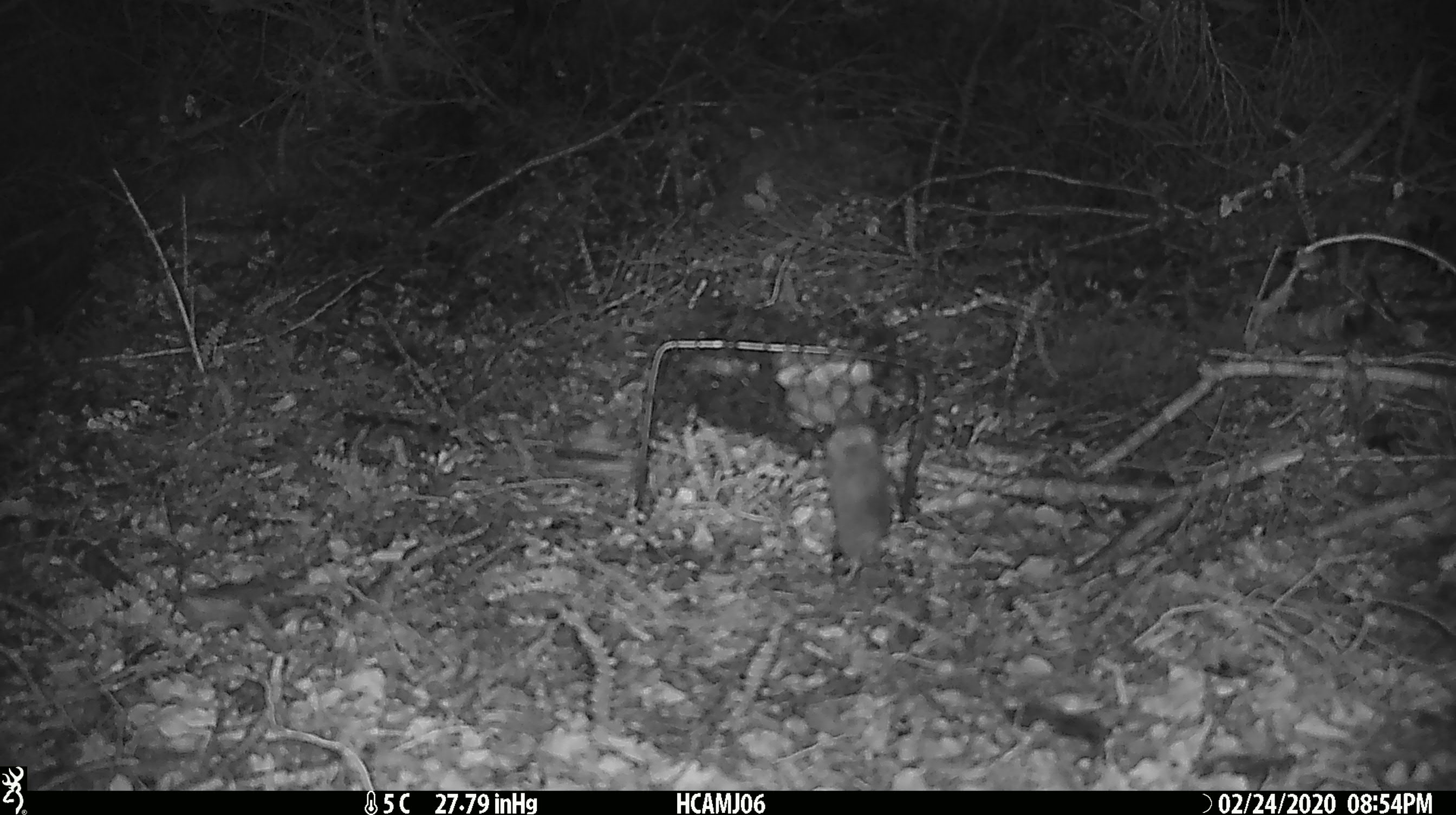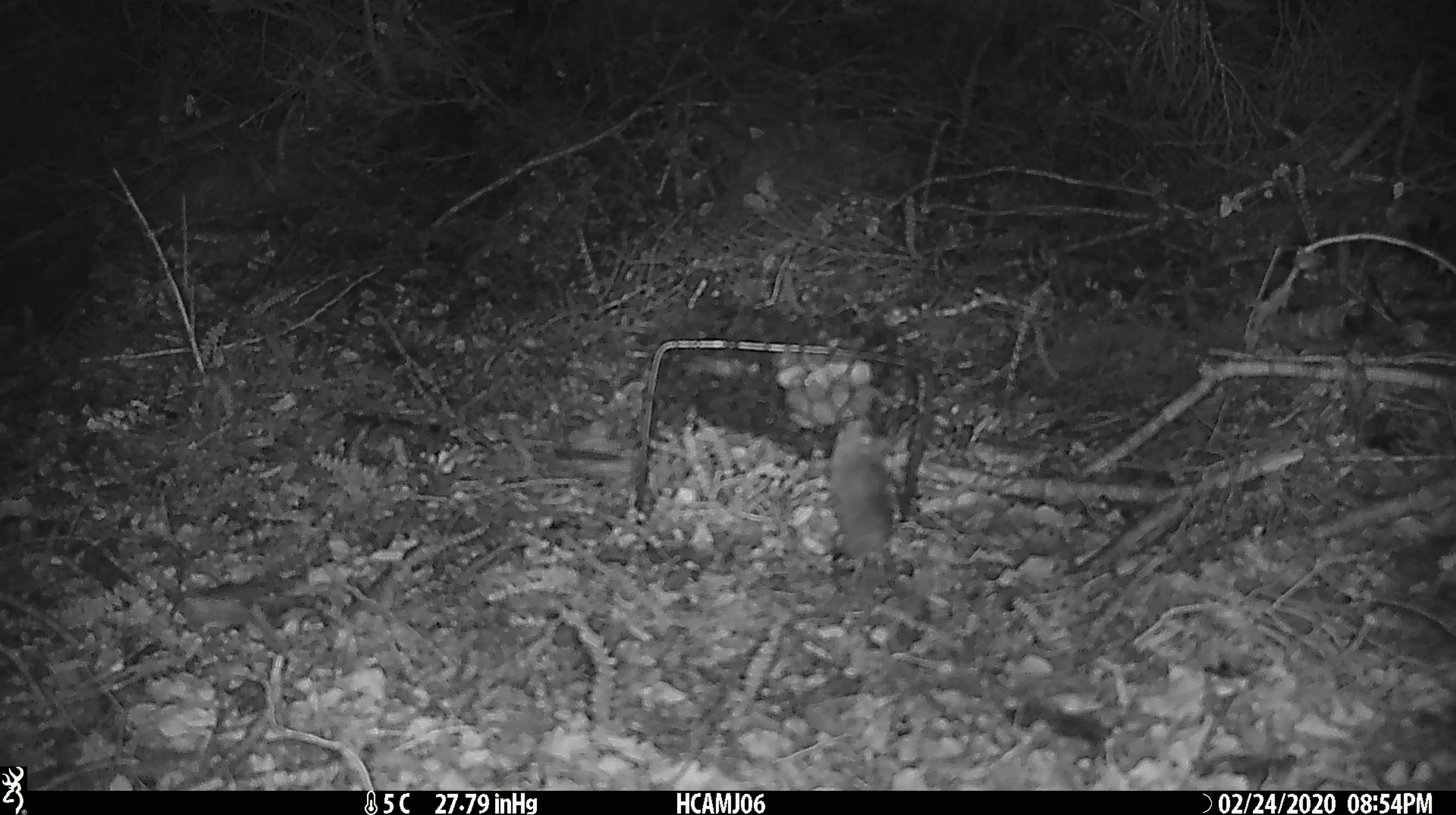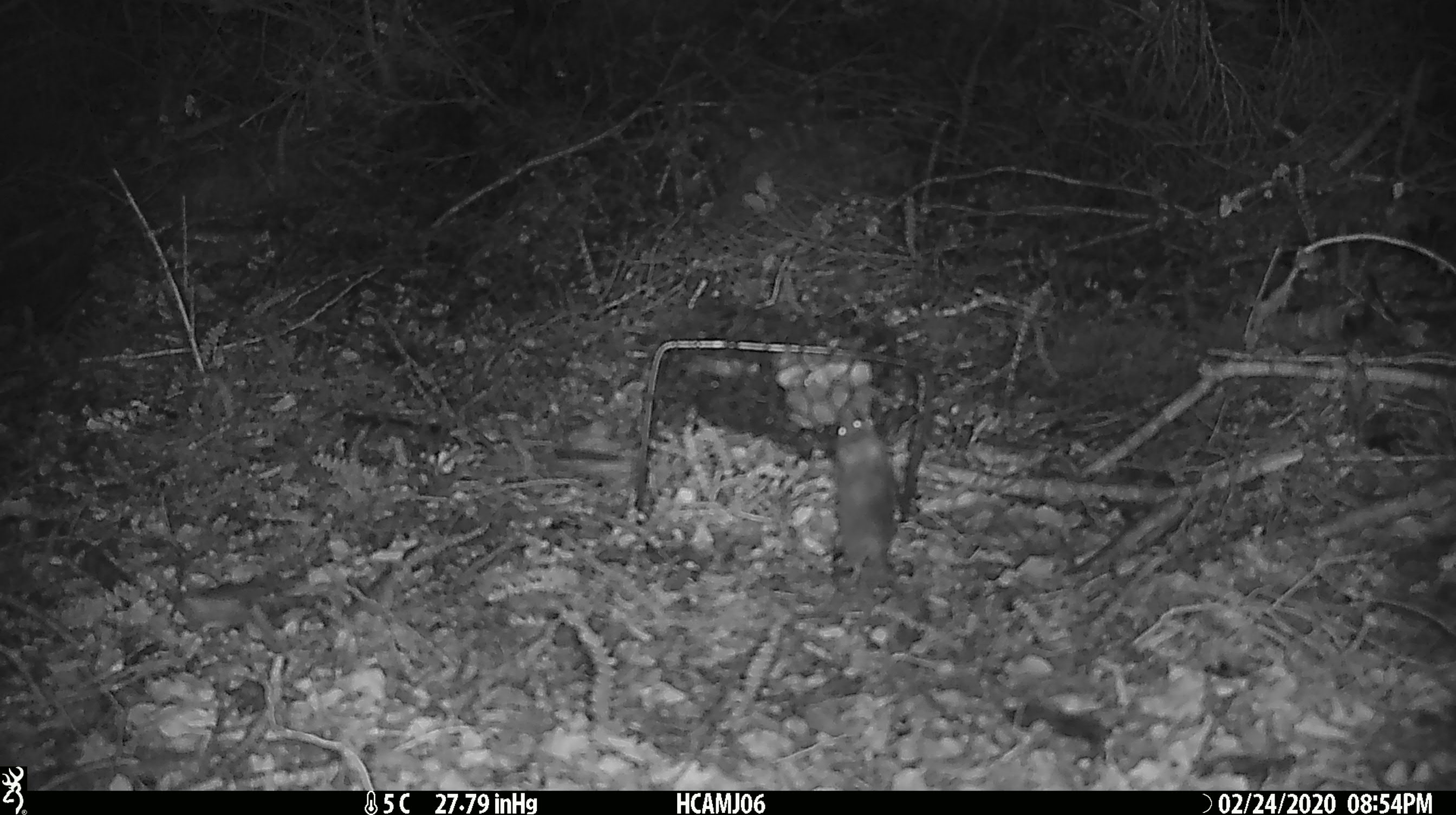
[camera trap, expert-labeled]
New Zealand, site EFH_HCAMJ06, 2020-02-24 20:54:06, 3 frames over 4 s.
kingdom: Animalia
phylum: Chordata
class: Mammalia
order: Rodentia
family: Muridae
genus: Mus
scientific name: Mus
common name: mouse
Mouse (Mus).